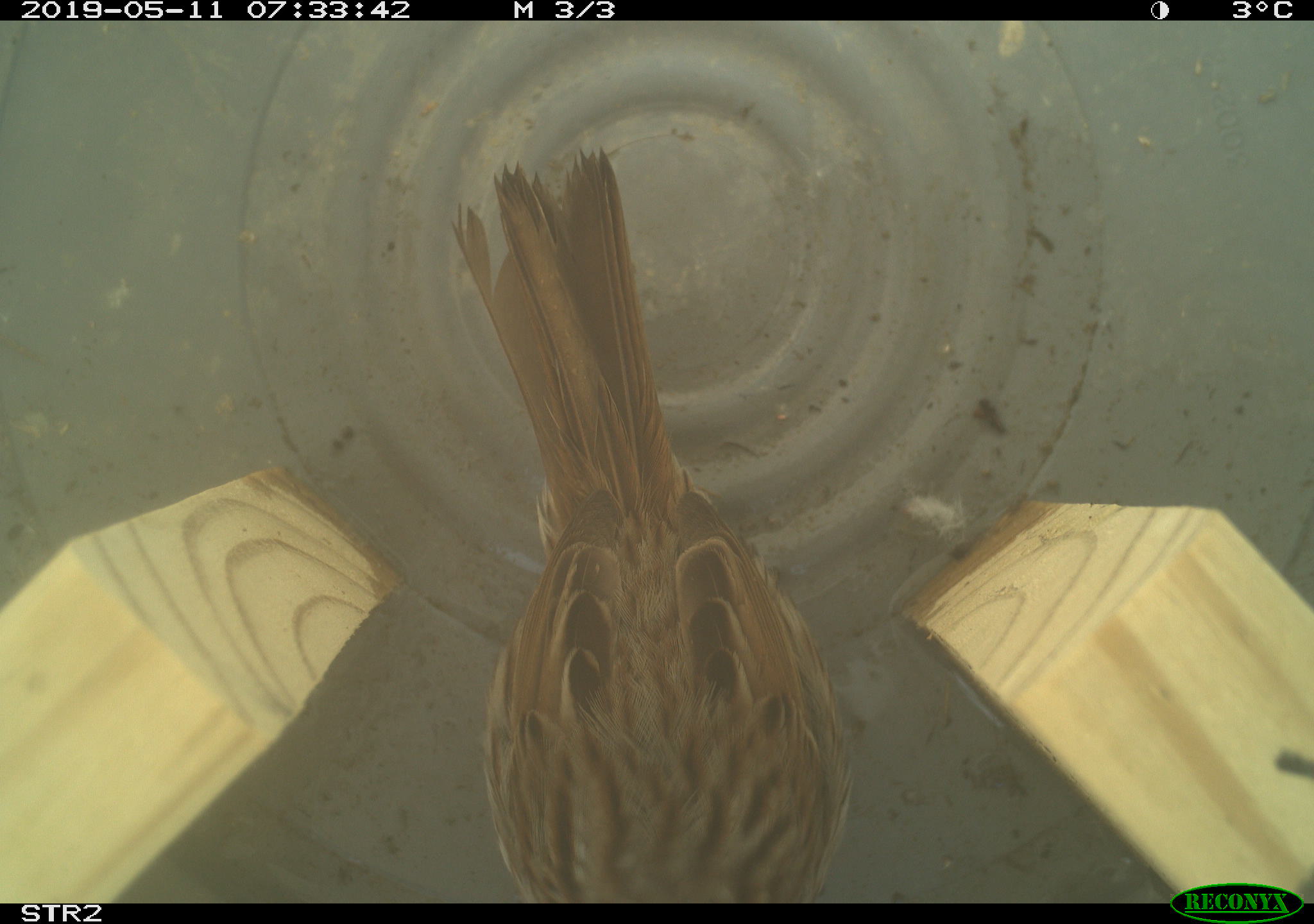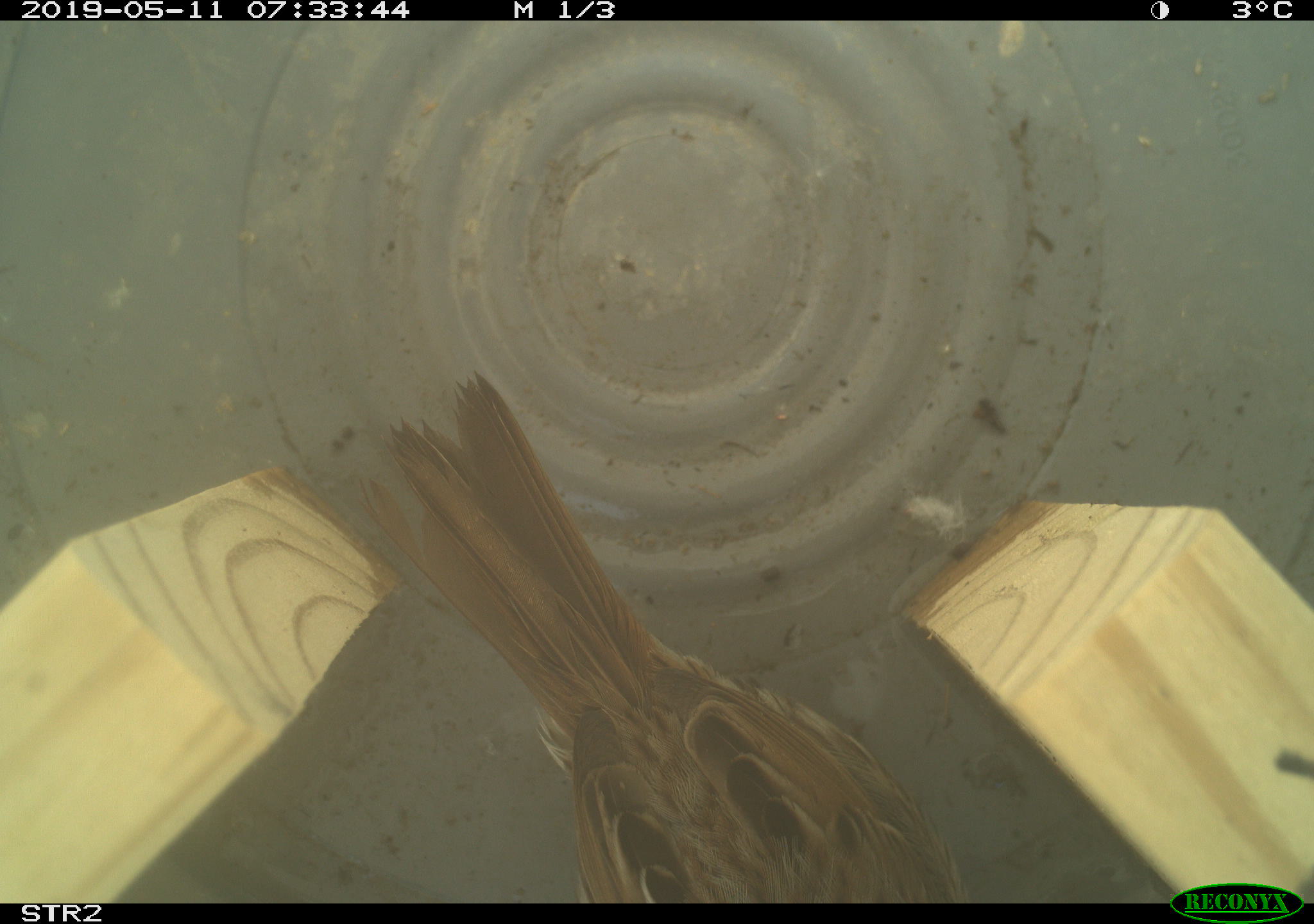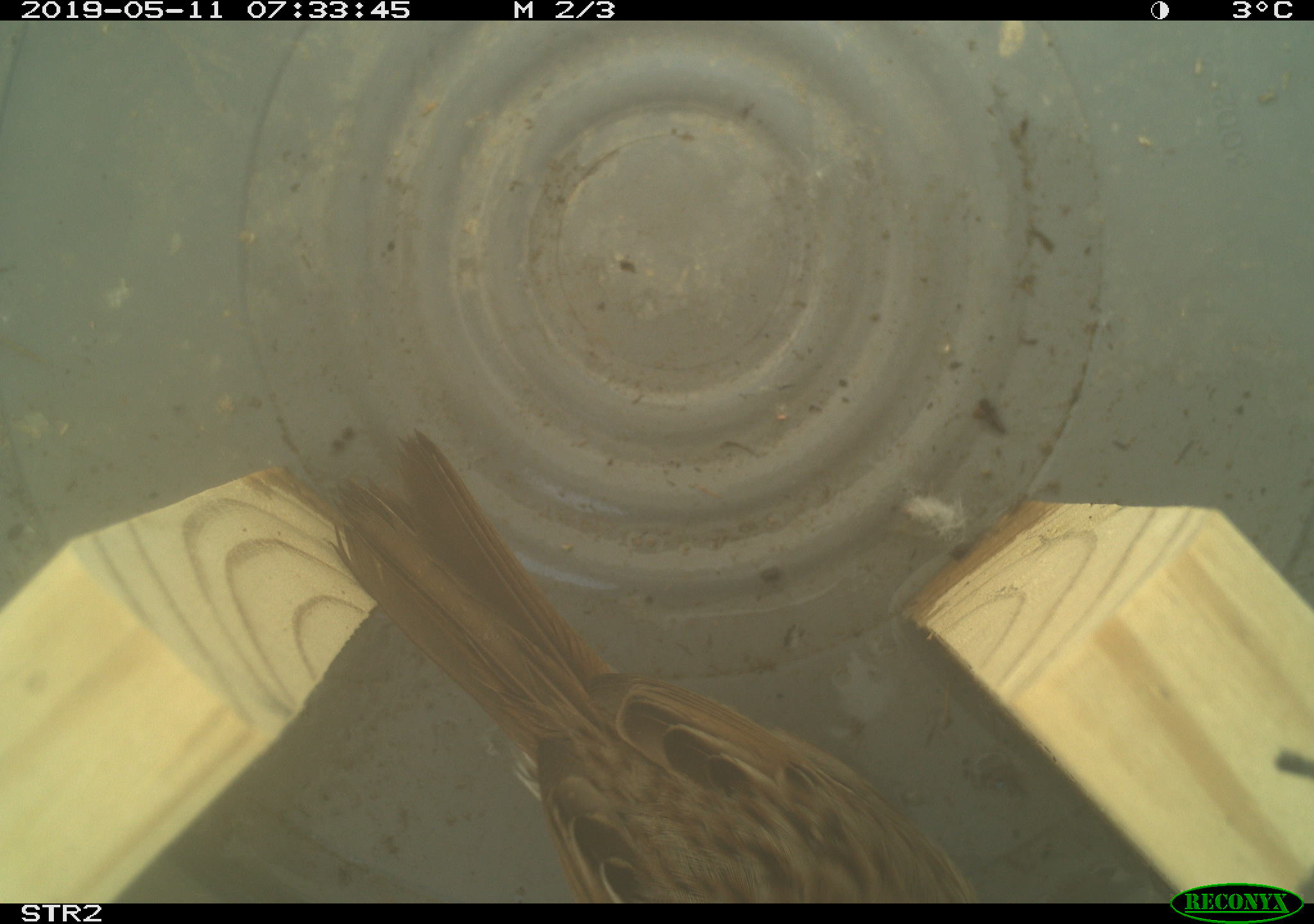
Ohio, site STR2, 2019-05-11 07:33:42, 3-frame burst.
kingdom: Animalia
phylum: Chordata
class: Aves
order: Passeriformes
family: Passerellidae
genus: Melospiza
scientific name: Melospiza melodia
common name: song sparrow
Song sparrow (Melospiza melodia).